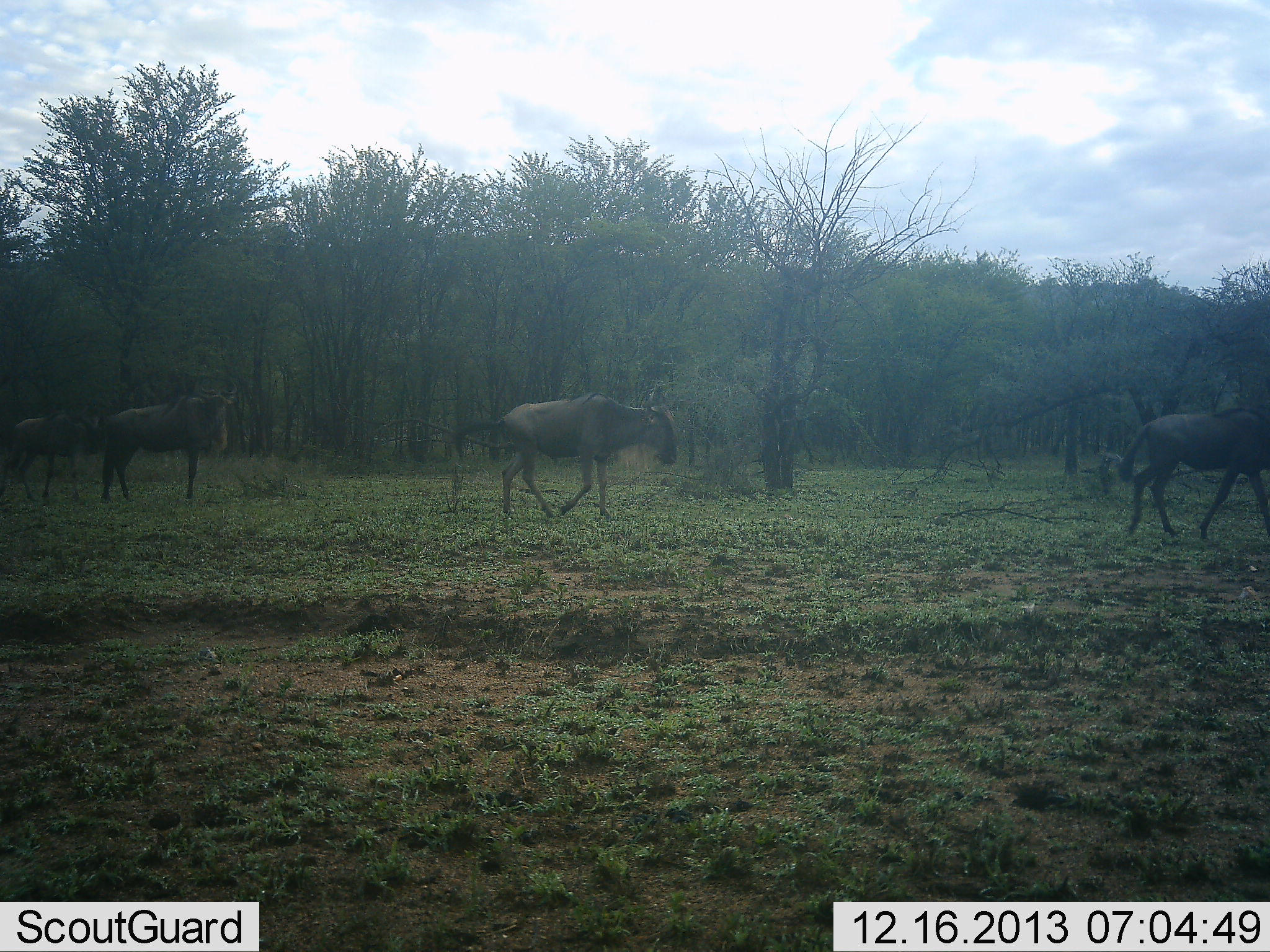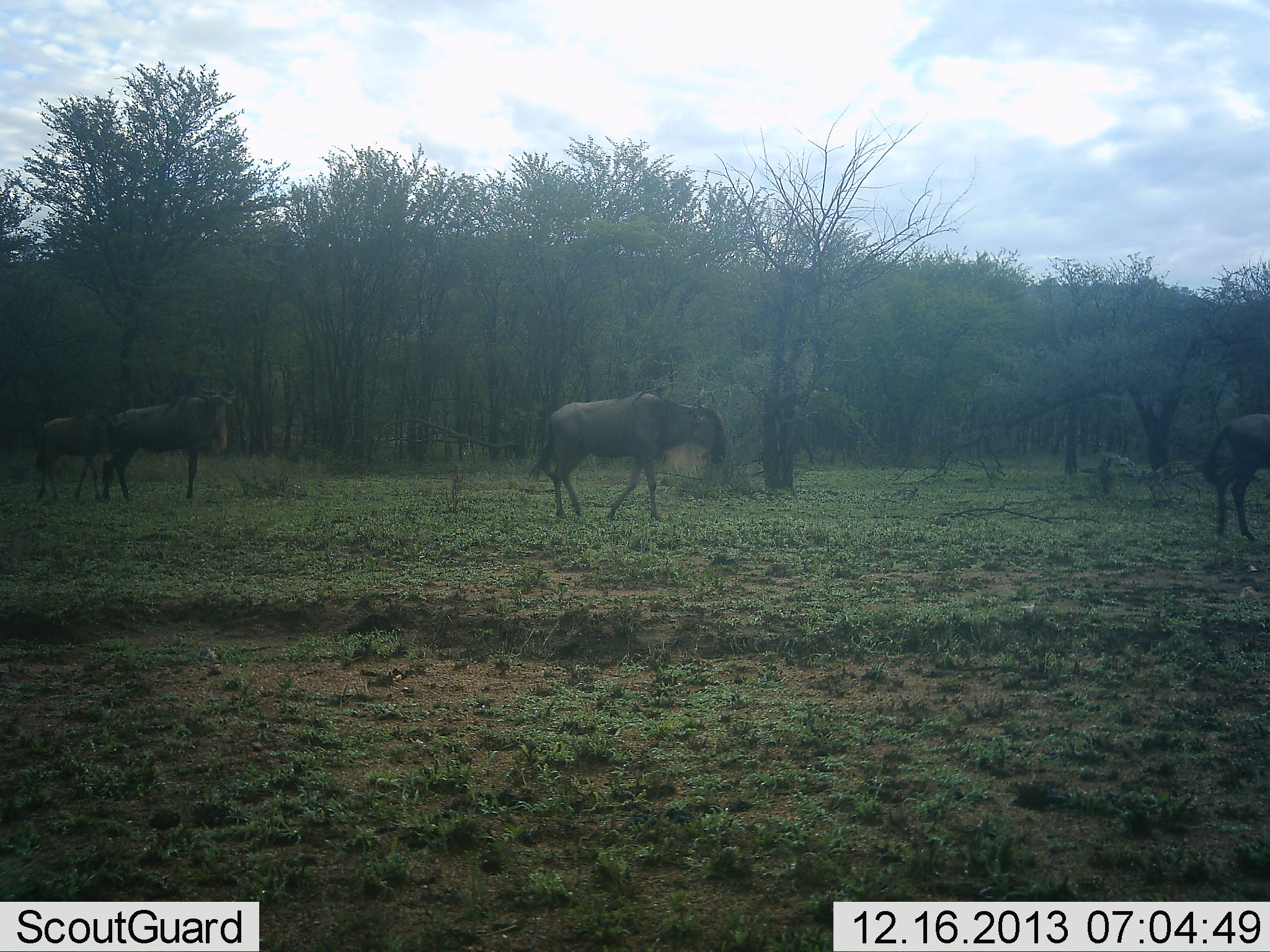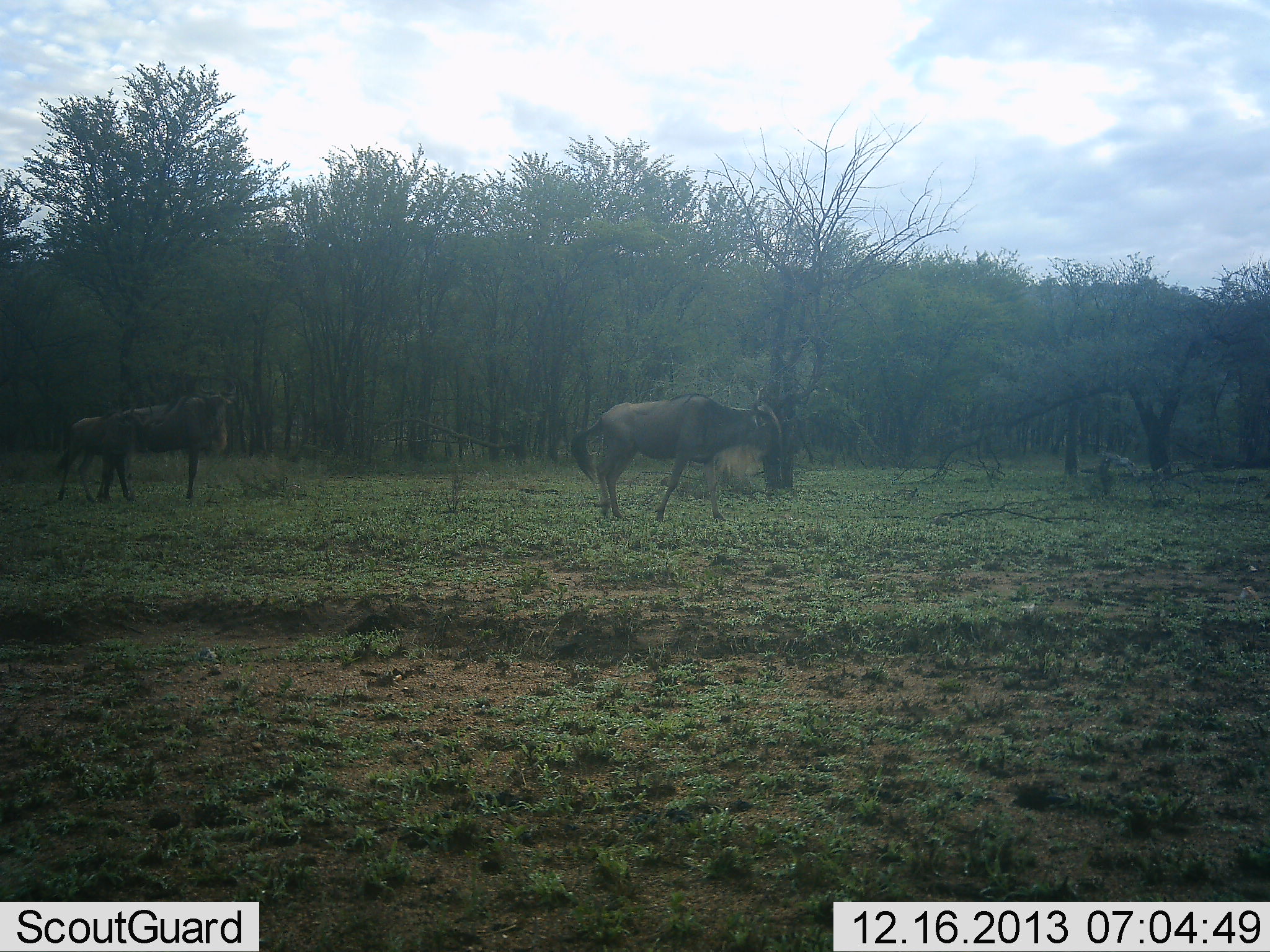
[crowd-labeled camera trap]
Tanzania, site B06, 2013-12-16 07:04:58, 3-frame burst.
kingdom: Animalia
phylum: Chordata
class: Mammalia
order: Artiodactyla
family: Bovidae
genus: Connochaetes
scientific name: Connochaetes taurinus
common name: blue wildebeest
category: wildebeest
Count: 4.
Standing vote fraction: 61%.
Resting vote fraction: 0%.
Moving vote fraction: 93%.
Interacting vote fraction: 0%.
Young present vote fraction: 37%.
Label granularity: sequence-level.